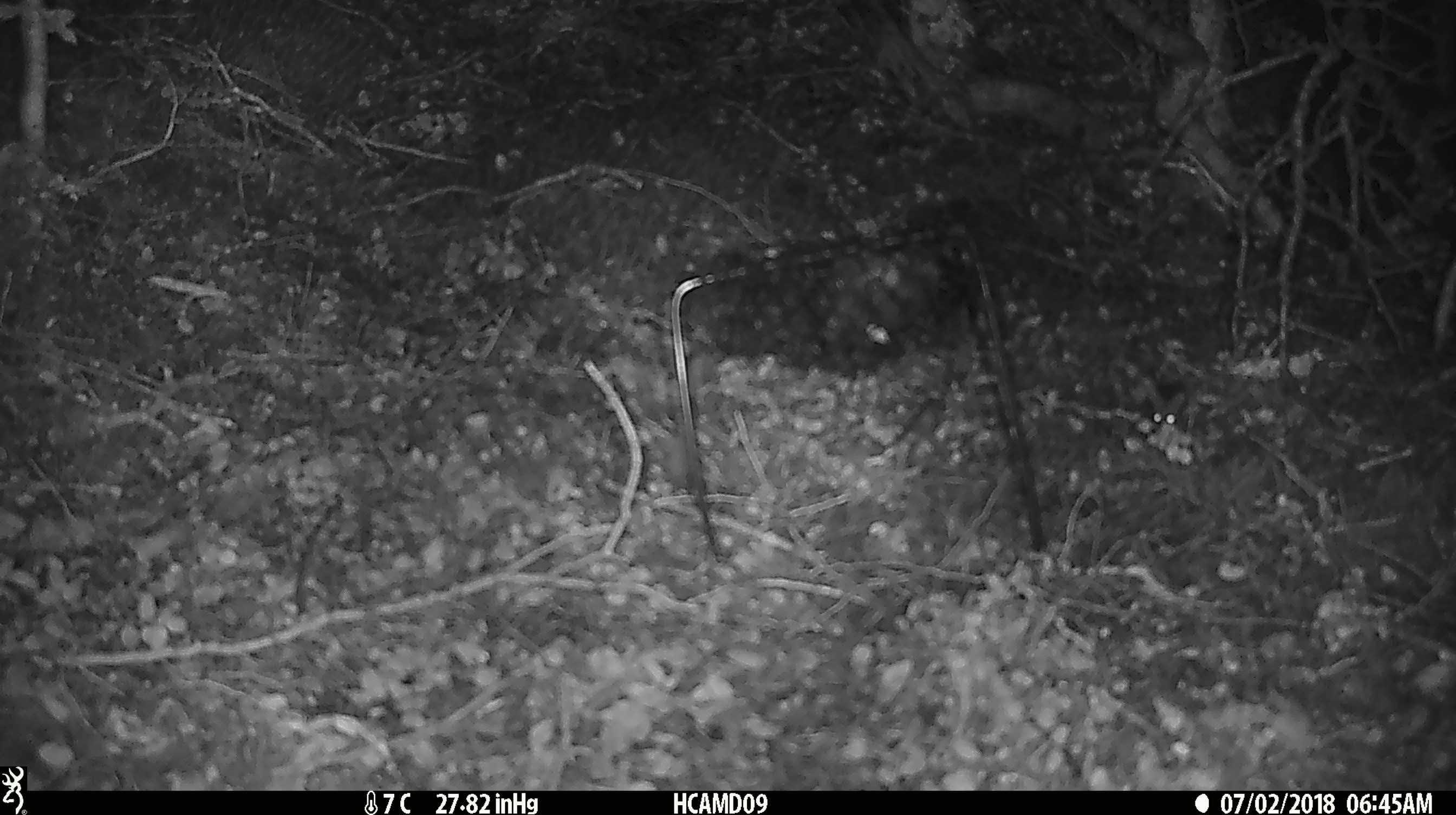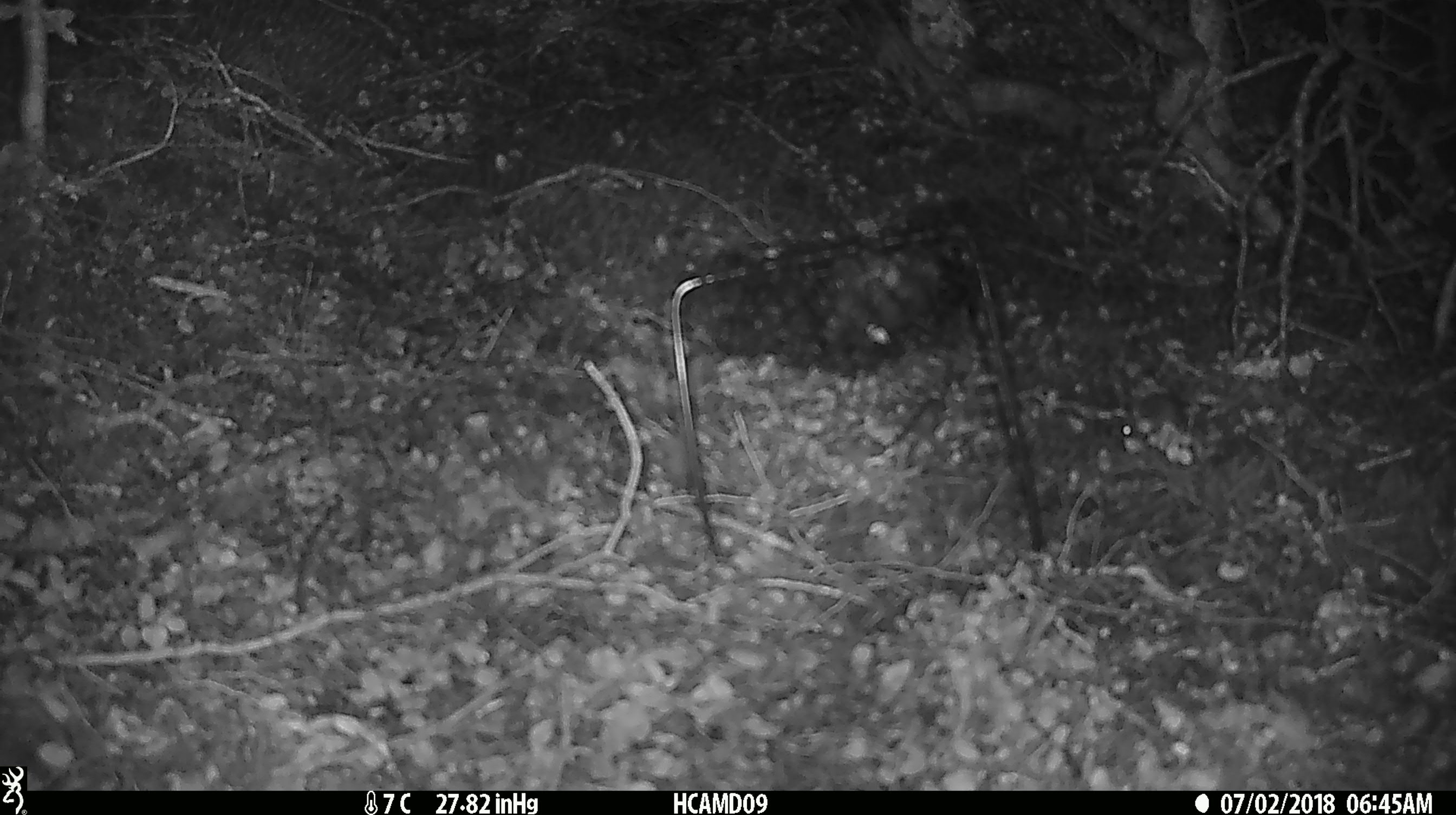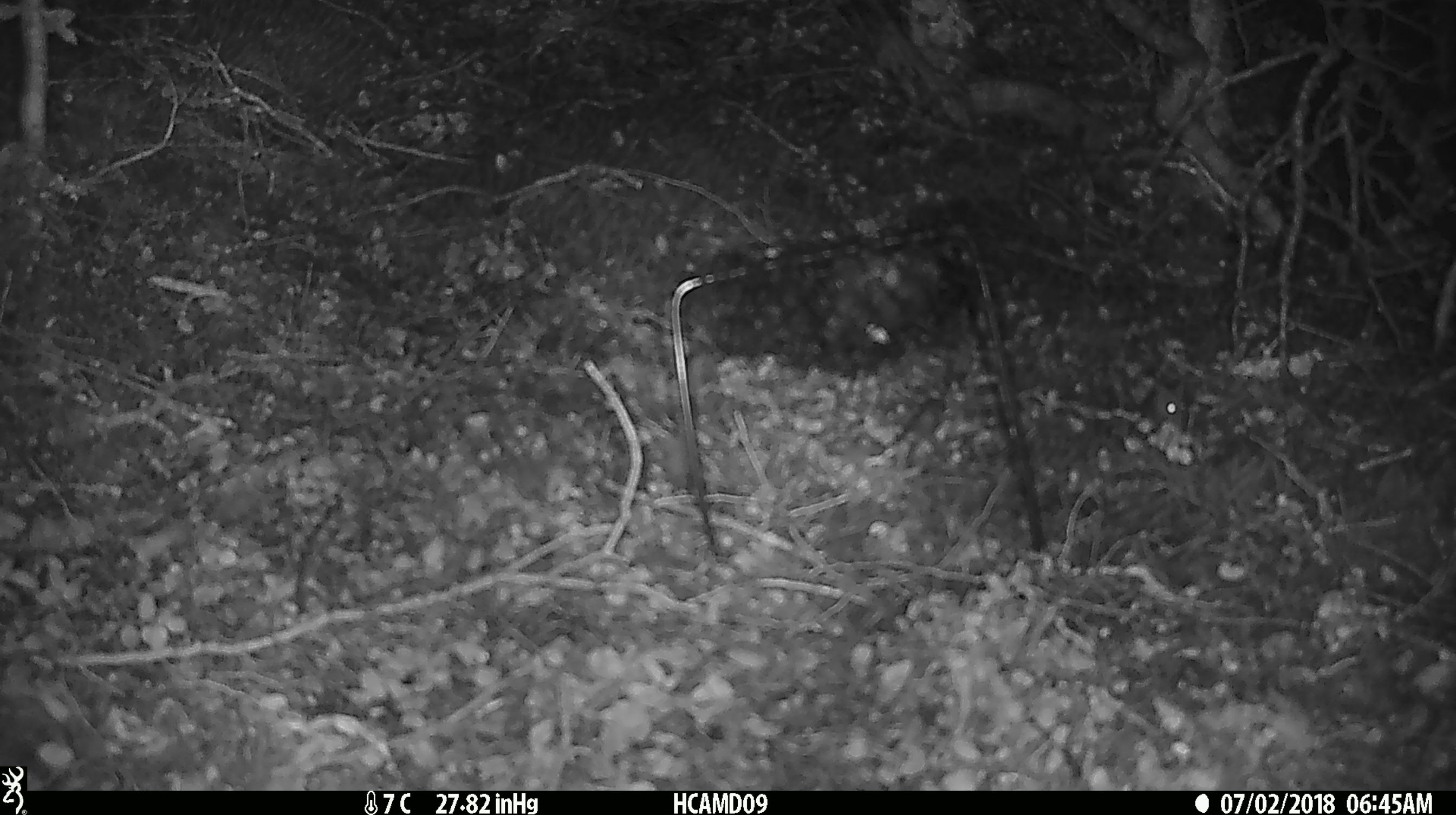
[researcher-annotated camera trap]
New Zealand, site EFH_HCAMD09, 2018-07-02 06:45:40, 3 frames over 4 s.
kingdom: Animalia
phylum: Chordata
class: Mammalia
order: Rodentia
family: Muridae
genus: Mus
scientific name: Mus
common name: mouse